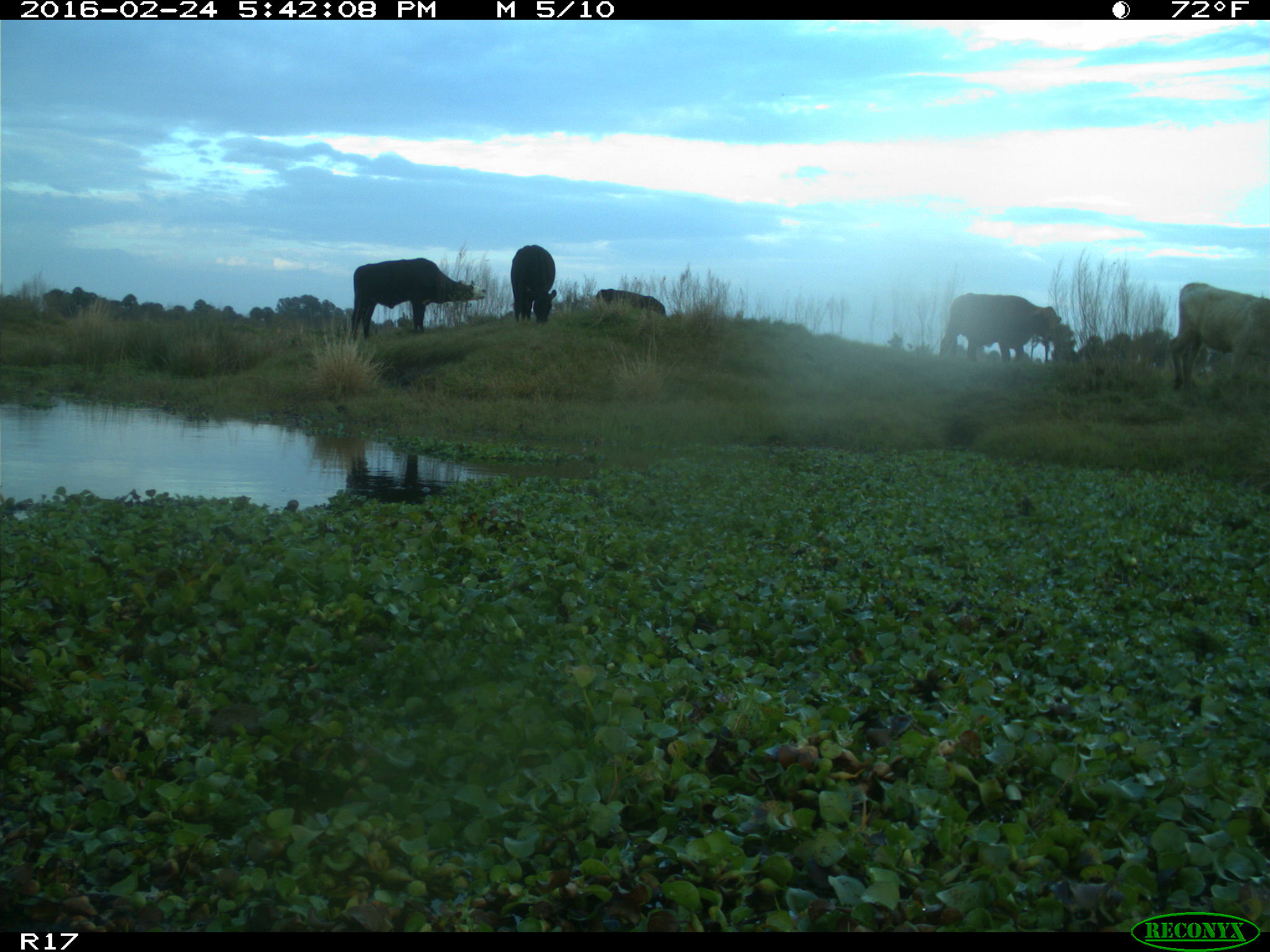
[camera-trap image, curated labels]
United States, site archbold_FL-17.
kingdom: Animalia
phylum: Chordata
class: Mammalia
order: Artiodactyla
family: Bovidae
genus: Bos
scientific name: Bos taurus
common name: domestic cow